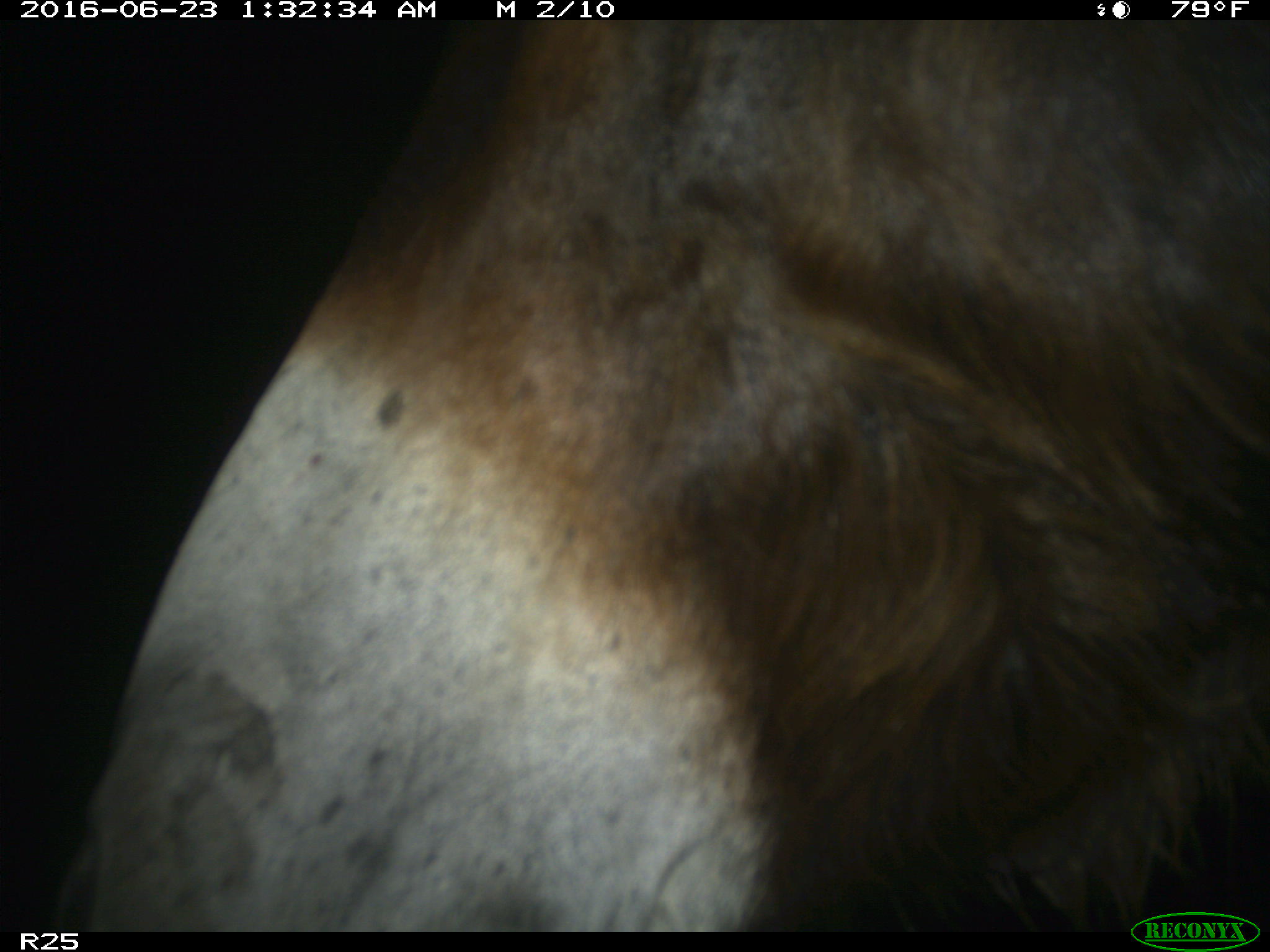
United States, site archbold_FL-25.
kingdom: Animalia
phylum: Chordata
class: Mammalia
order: Artiodactyla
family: Bovidae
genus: Bos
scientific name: Bos taurus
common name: domestic cow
Bos taurus (domestic cow).